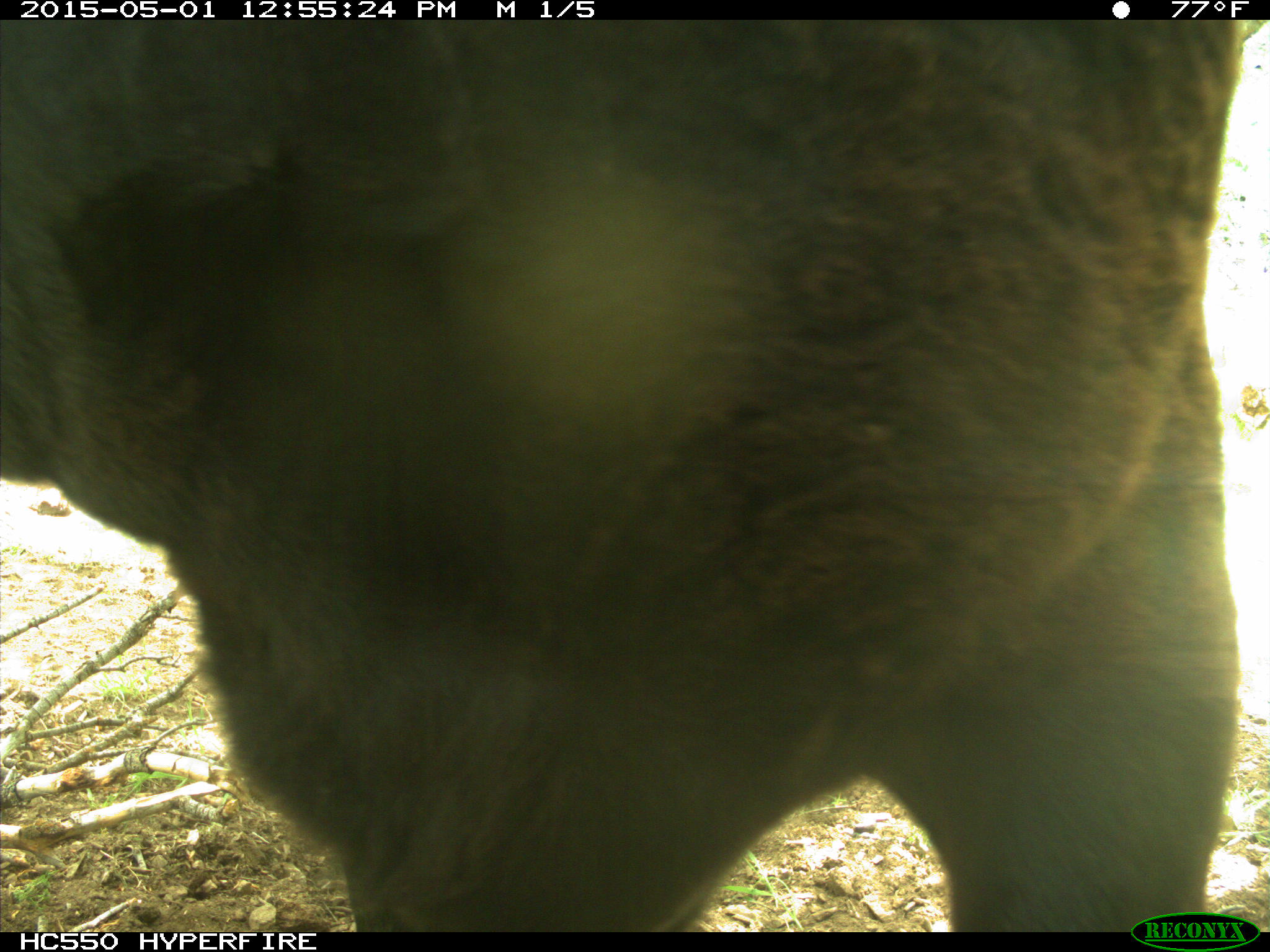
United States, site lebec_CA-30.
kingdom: Animalia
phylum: Chordata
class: Mammalia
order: Artiodactyla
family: Bovidae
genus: Bos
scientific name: Bos taurus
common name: domestic cow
Bos taurus (domestic cow).